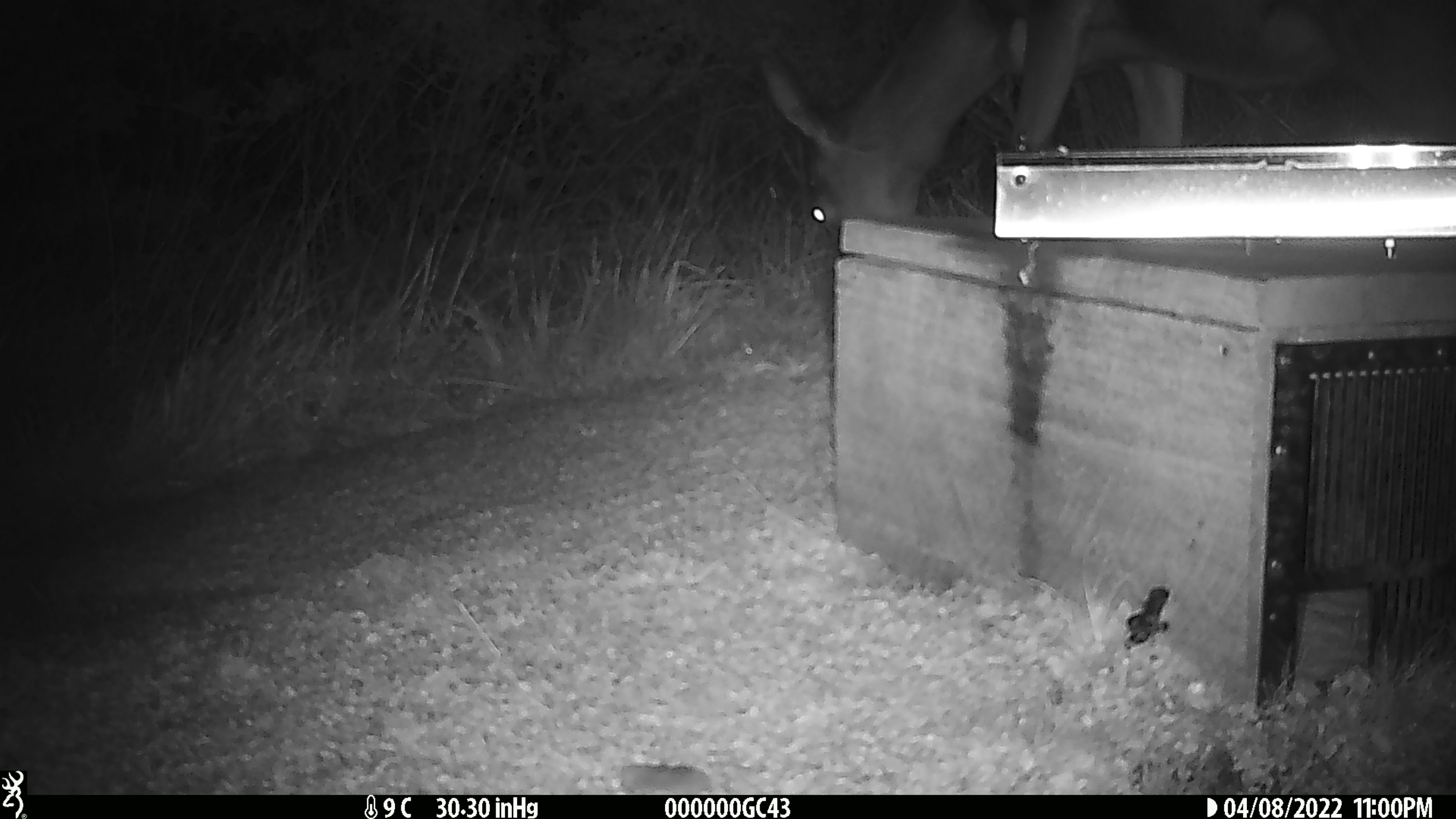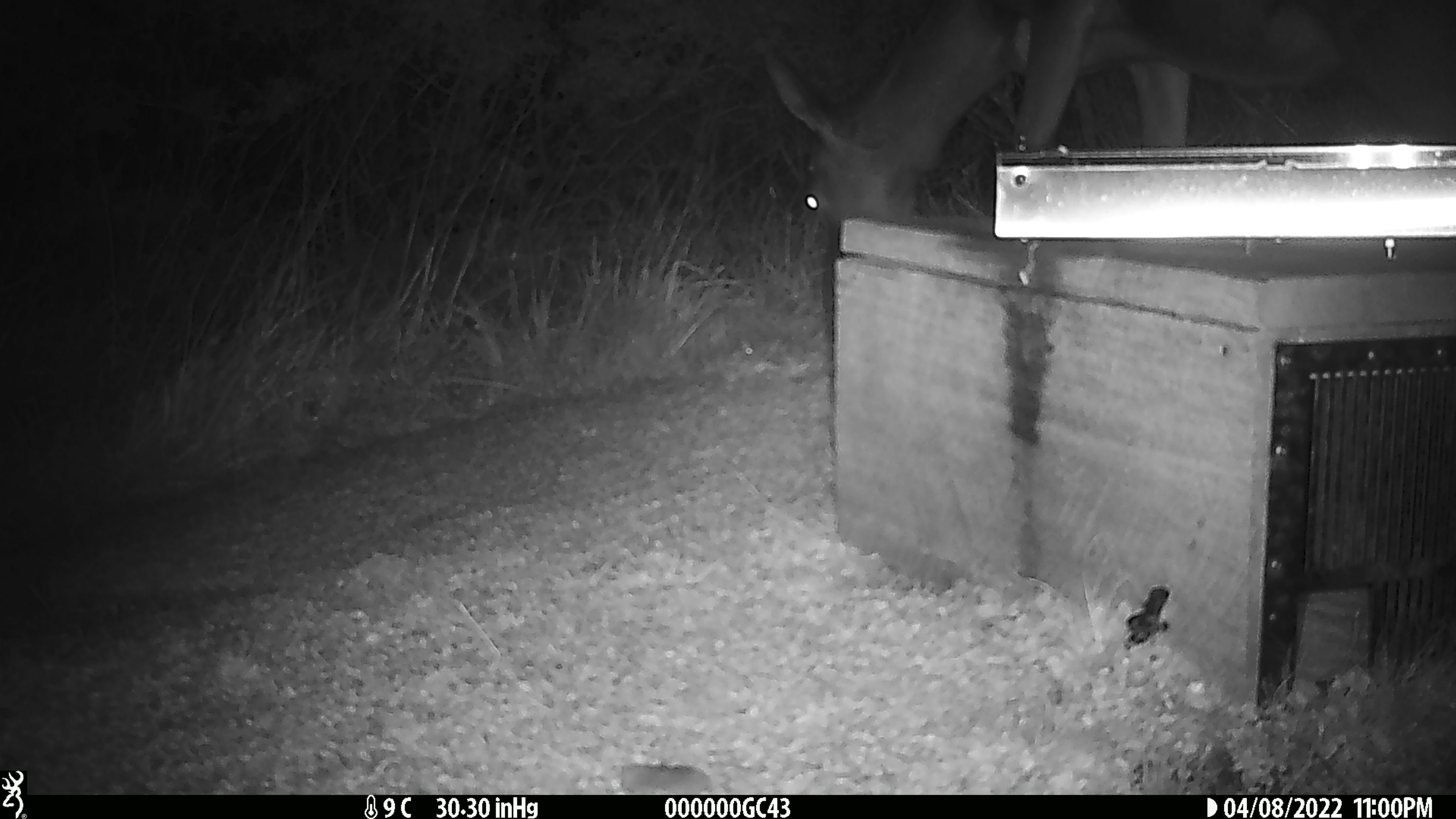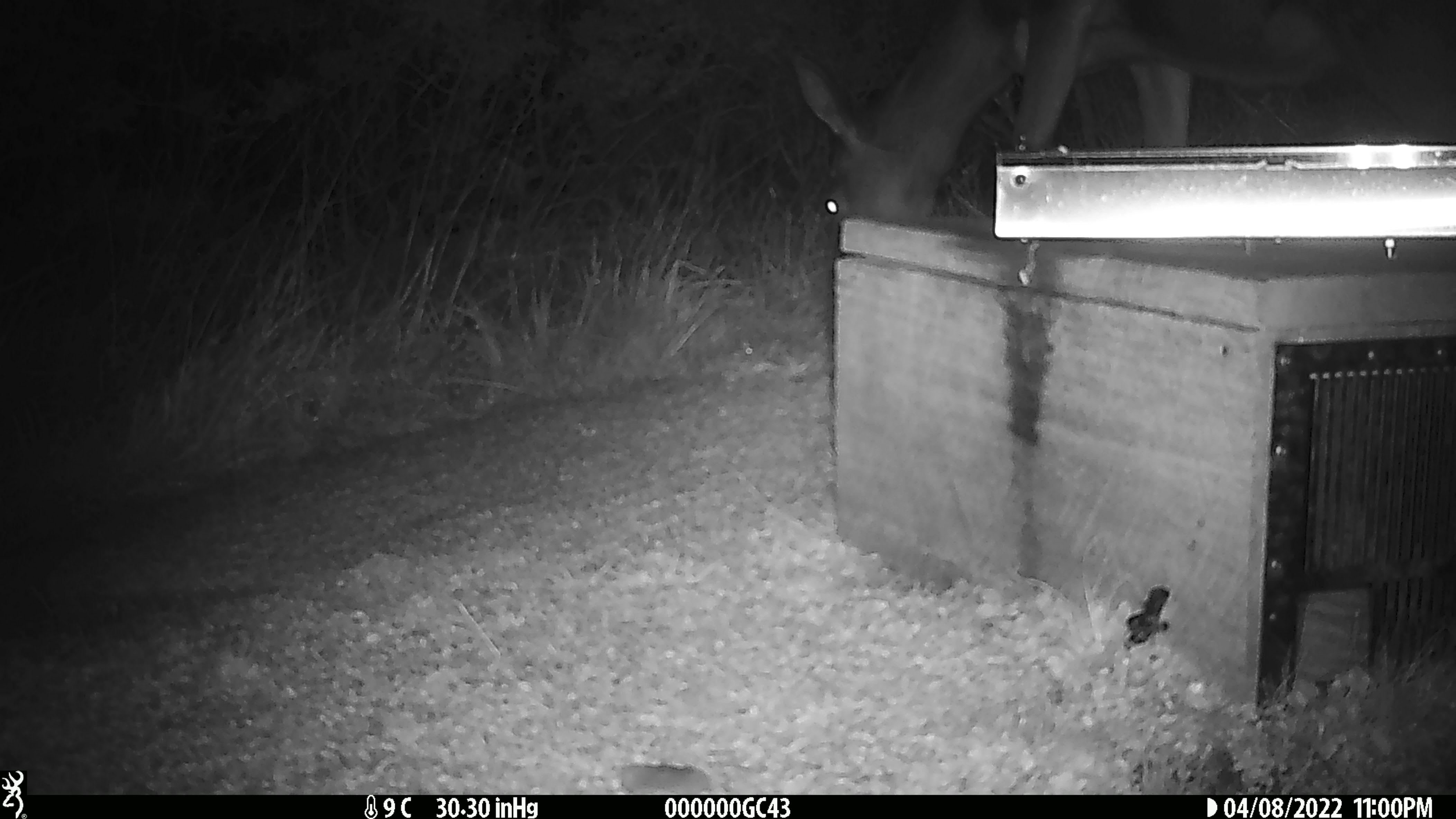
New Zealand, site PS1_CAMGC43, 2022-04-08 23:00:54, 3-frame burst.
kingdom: Animalia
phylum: Chordata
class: Mammalia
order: Artiodactyla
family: Cervidae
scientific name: Cervidae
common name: deer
Deer (Cervidae).